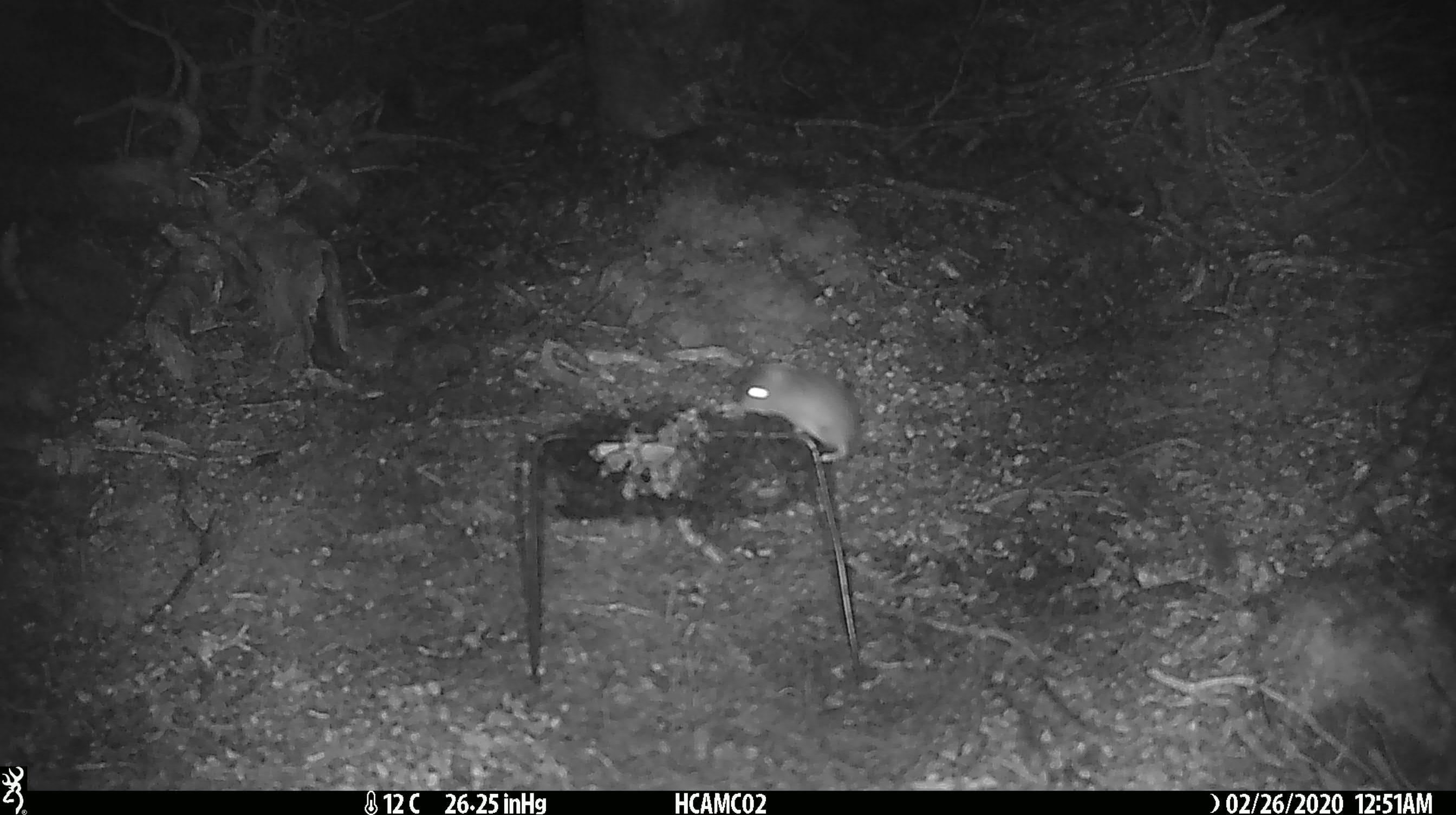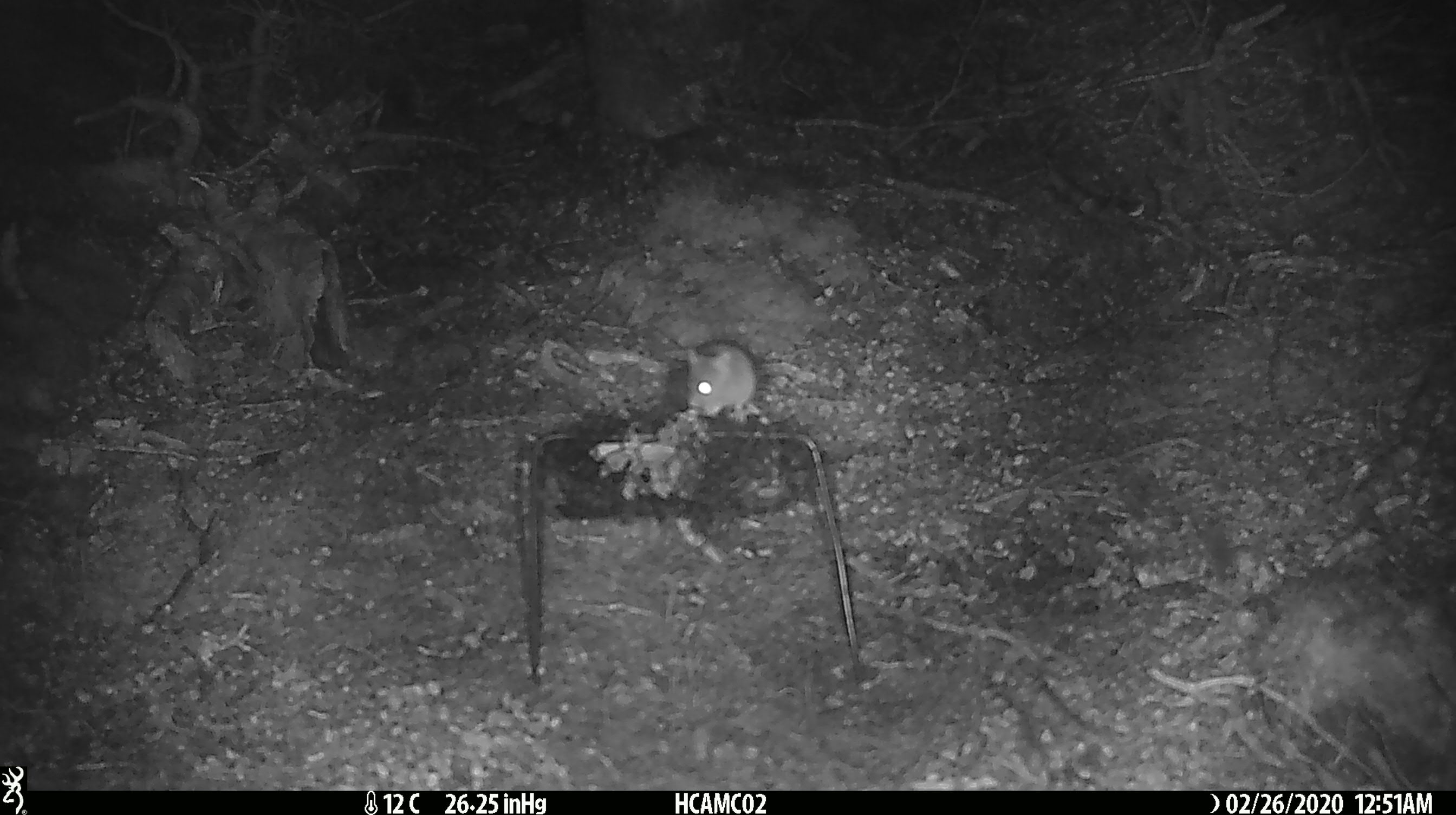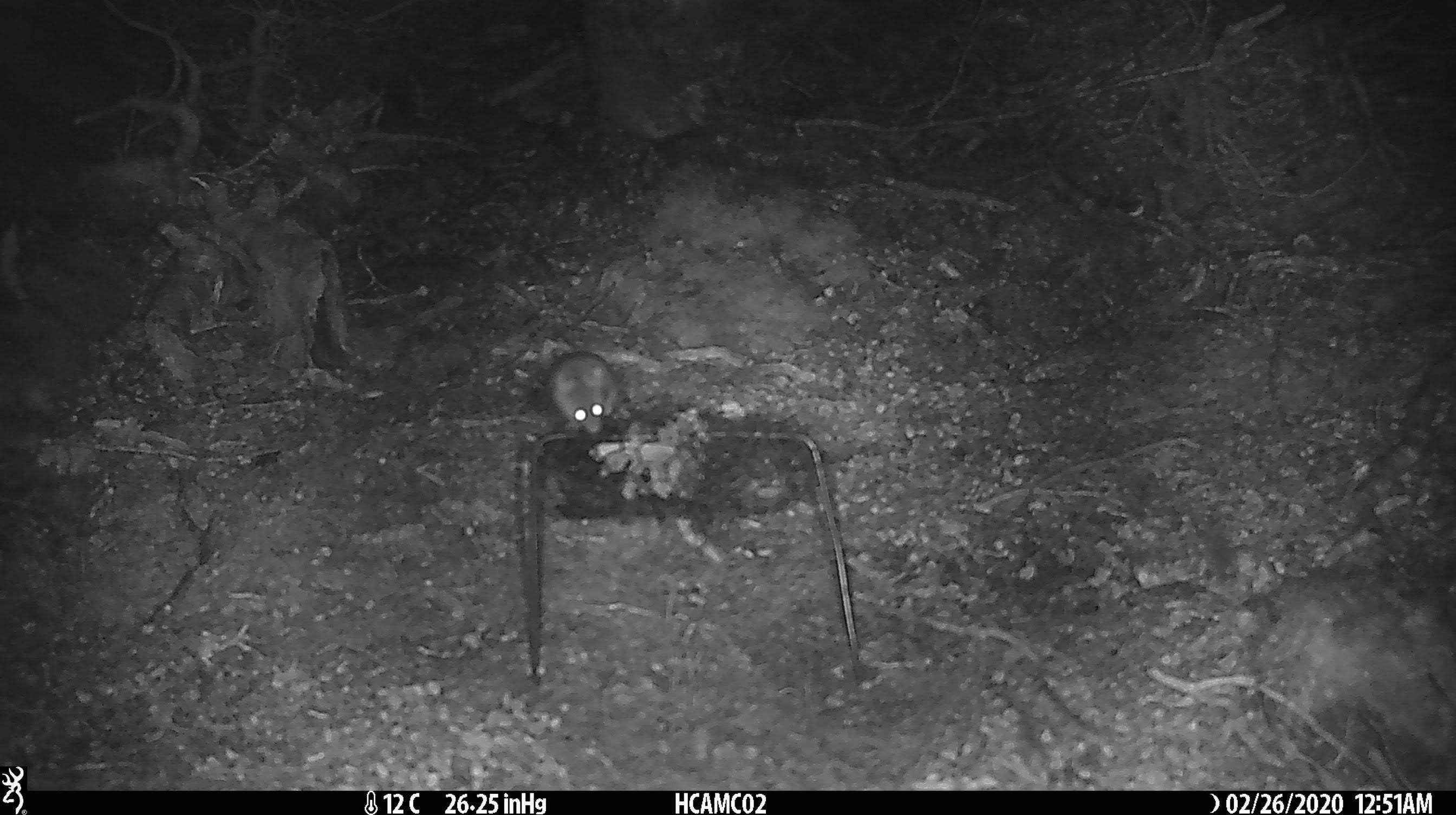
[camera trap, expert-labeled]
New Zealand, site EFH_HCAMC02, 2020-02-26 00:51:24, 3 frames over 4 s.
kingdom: Animalia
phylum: Chordata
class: Mammalia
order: Rodentia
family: Muridae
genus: Mus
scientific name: Mus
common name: mouse